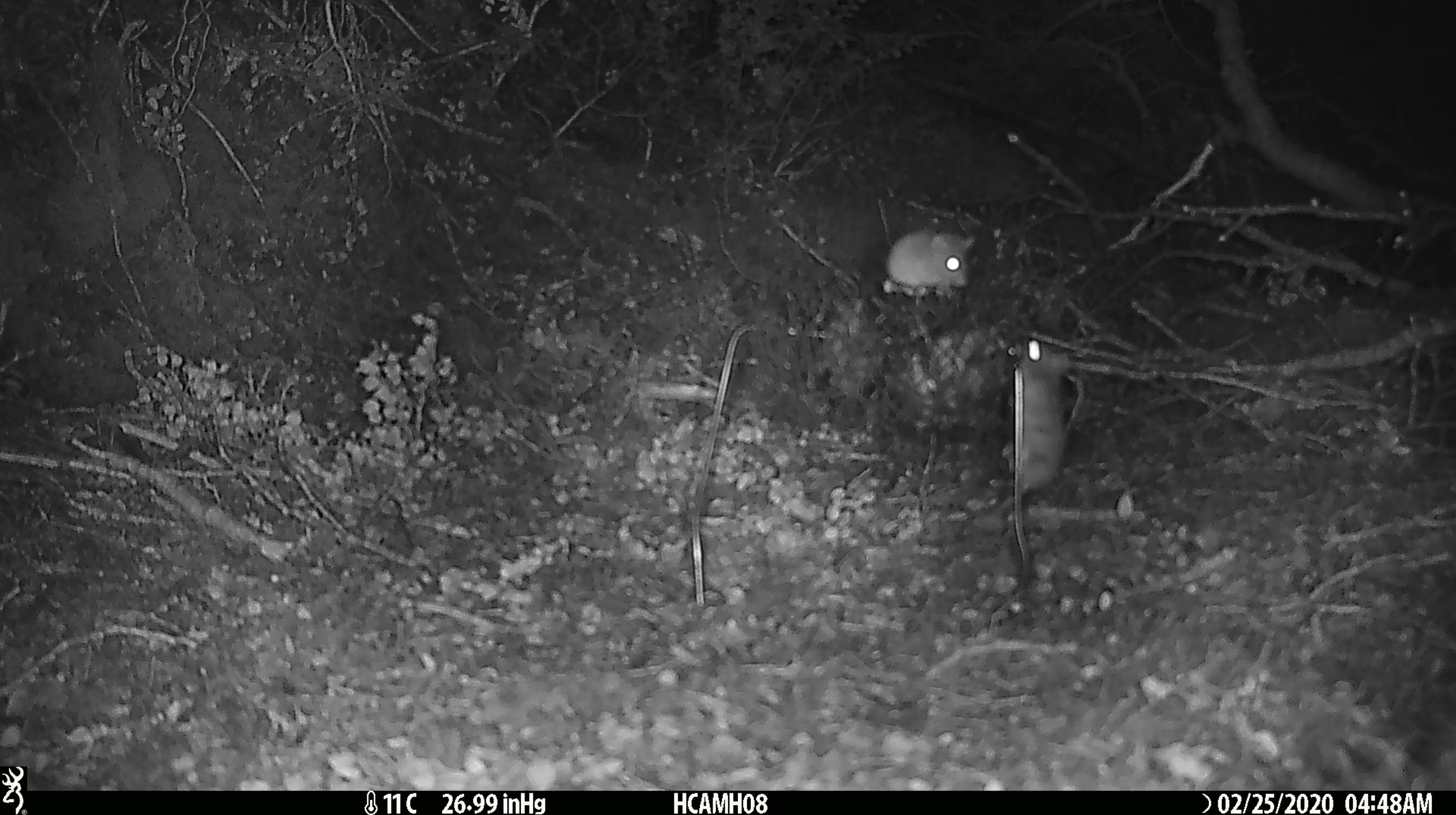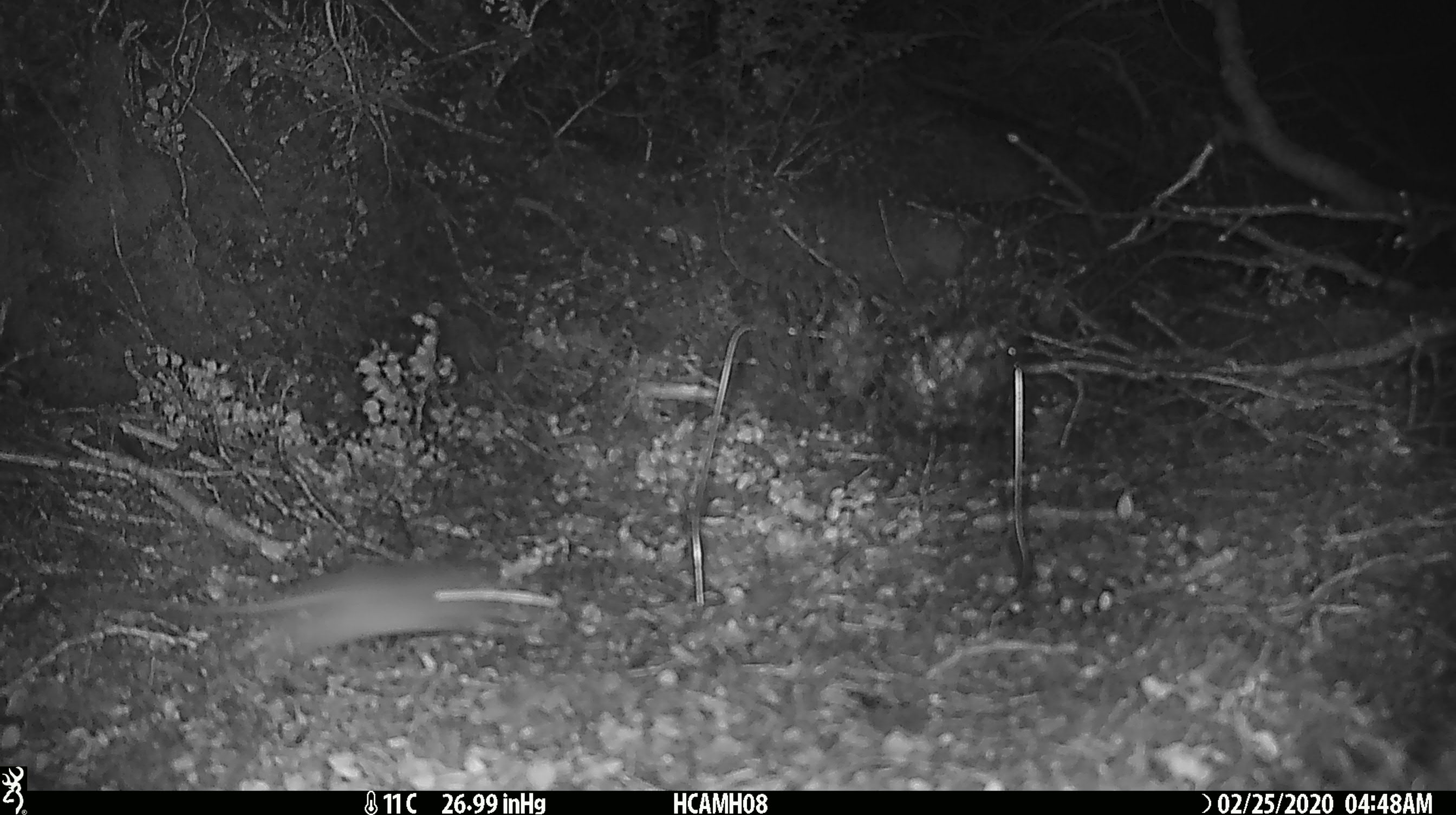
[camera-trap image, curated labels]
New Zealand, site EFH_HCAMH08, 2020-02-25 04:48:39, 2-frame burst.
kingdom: Animalia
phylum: Chordata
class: Mammalia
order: Rodentia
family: Muridae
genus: Mus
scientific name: Mus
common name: mouse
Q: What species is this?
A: Mouse (Mus).